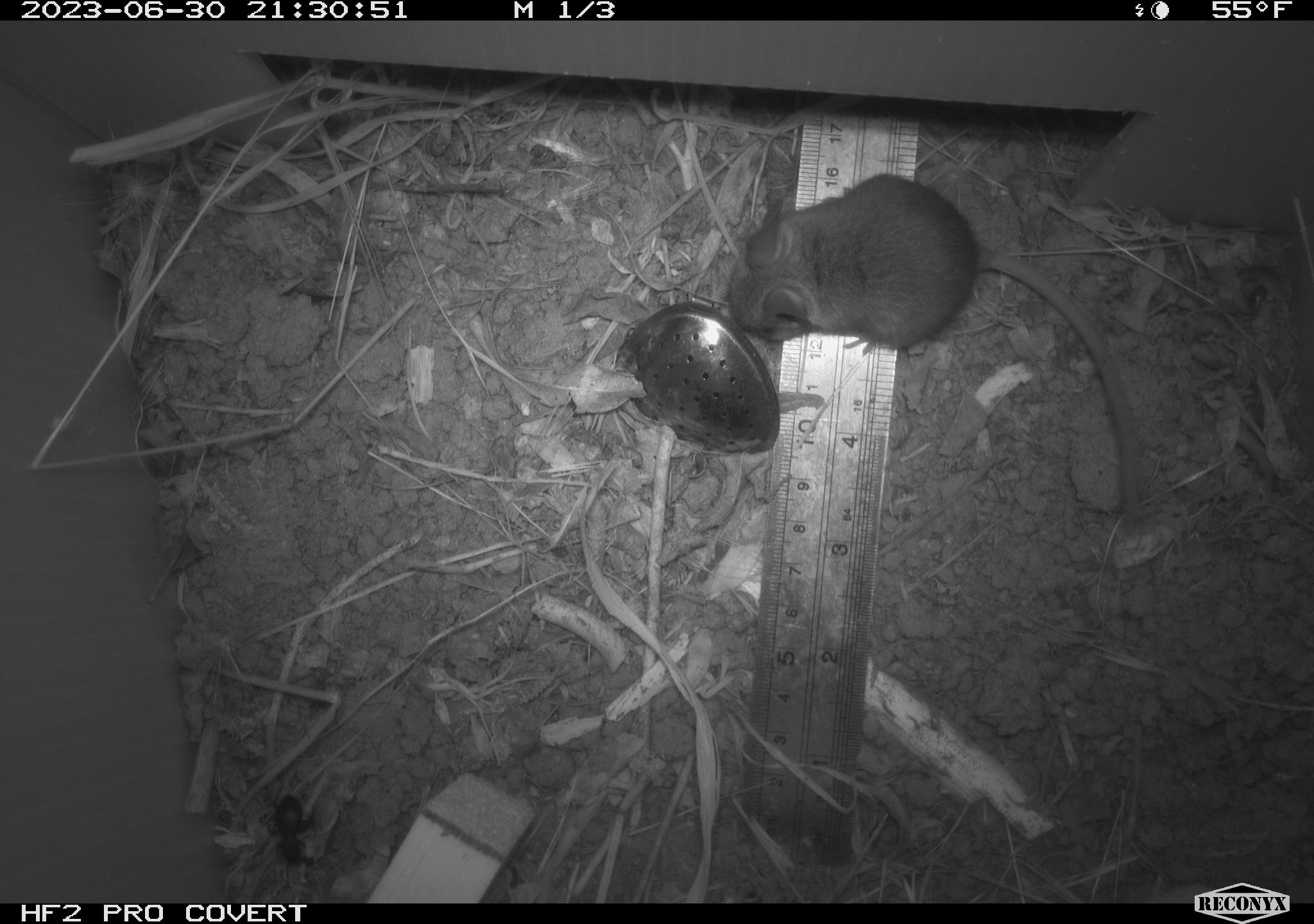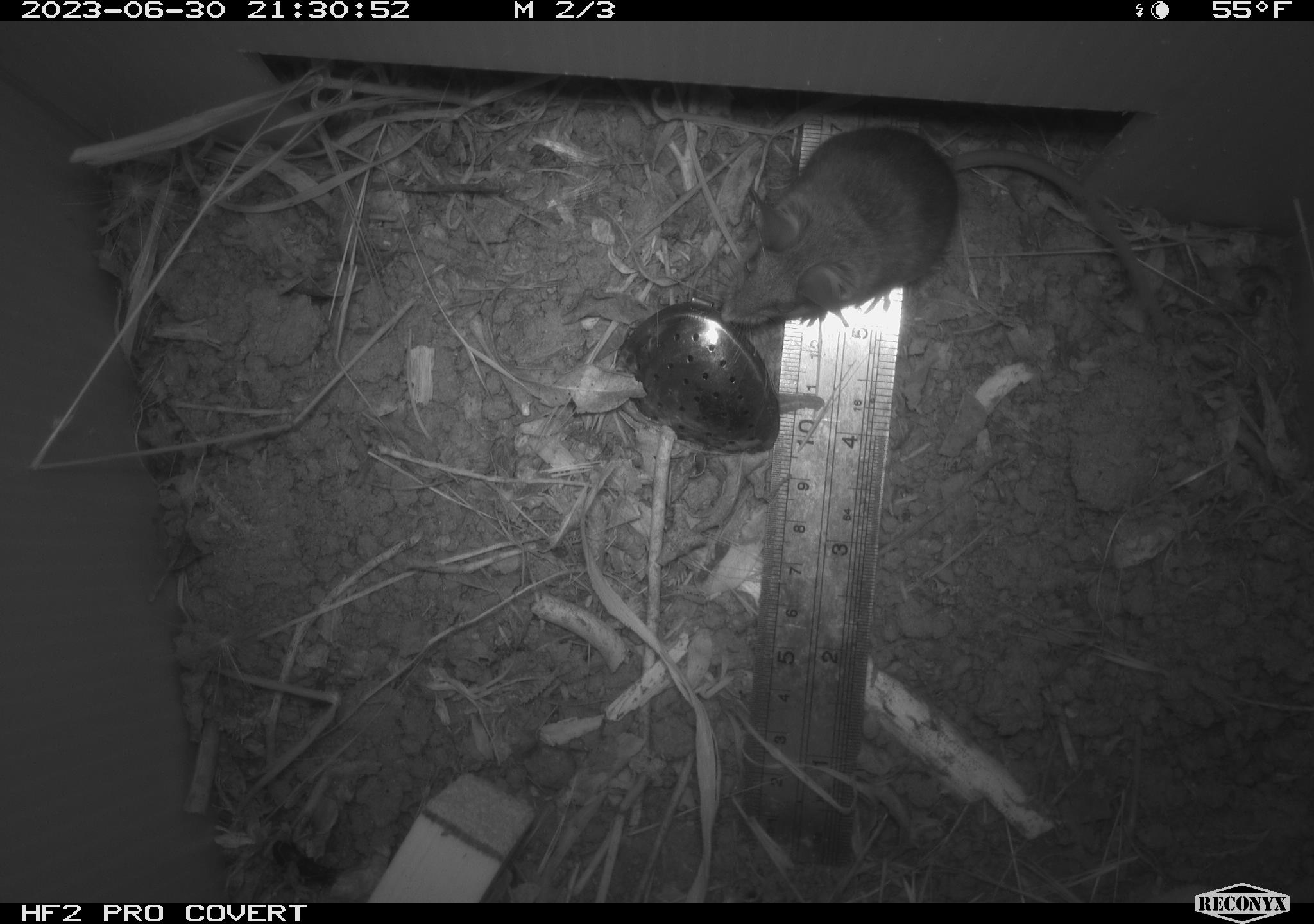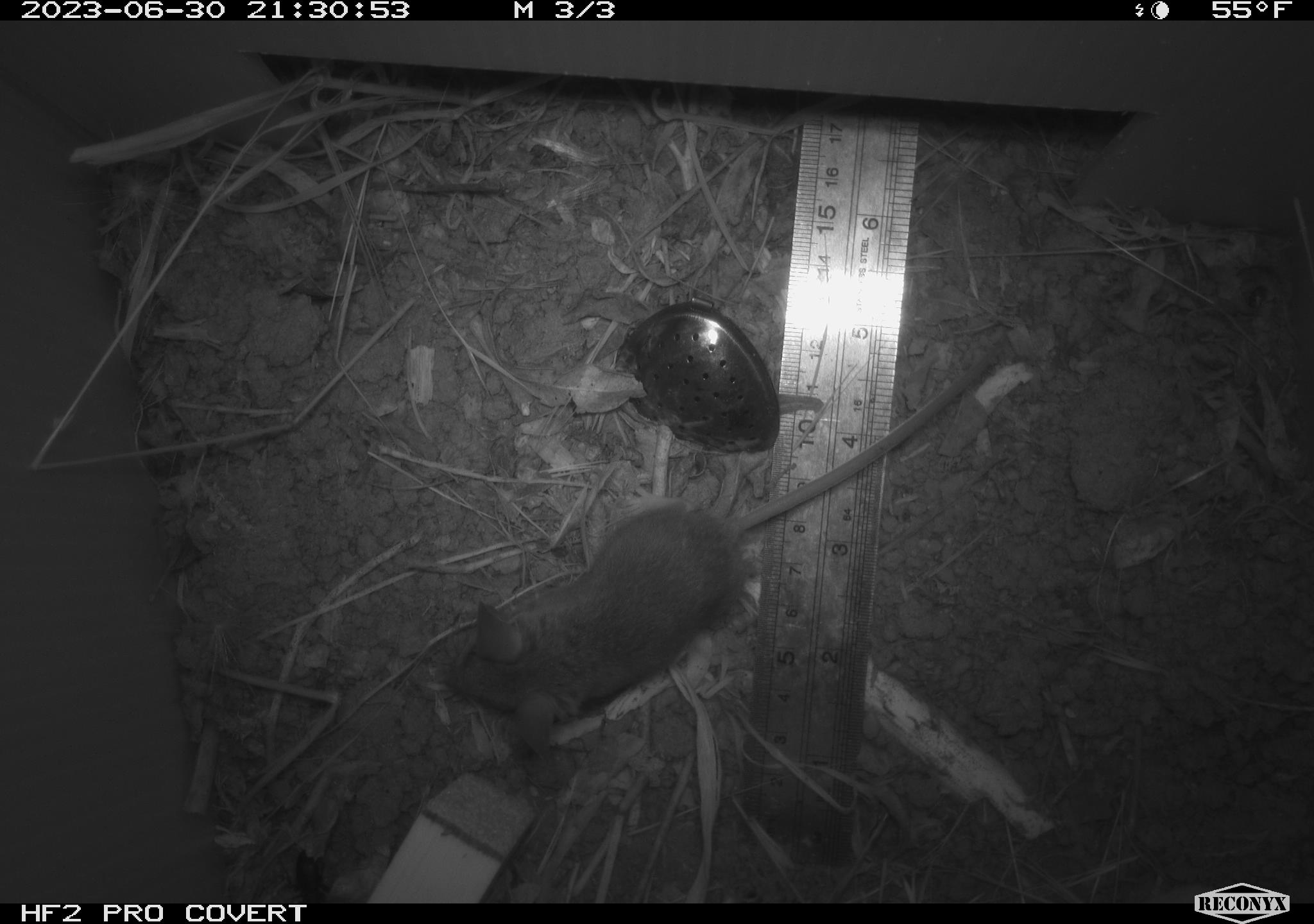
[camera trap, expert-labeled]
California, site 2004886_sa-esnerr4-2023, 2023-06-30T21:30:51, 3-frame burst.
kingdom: Animalia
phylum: Chordata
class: Mammalia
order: Rodentia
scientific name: Rodentia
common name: mouse species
Mouse species (Rodentia).